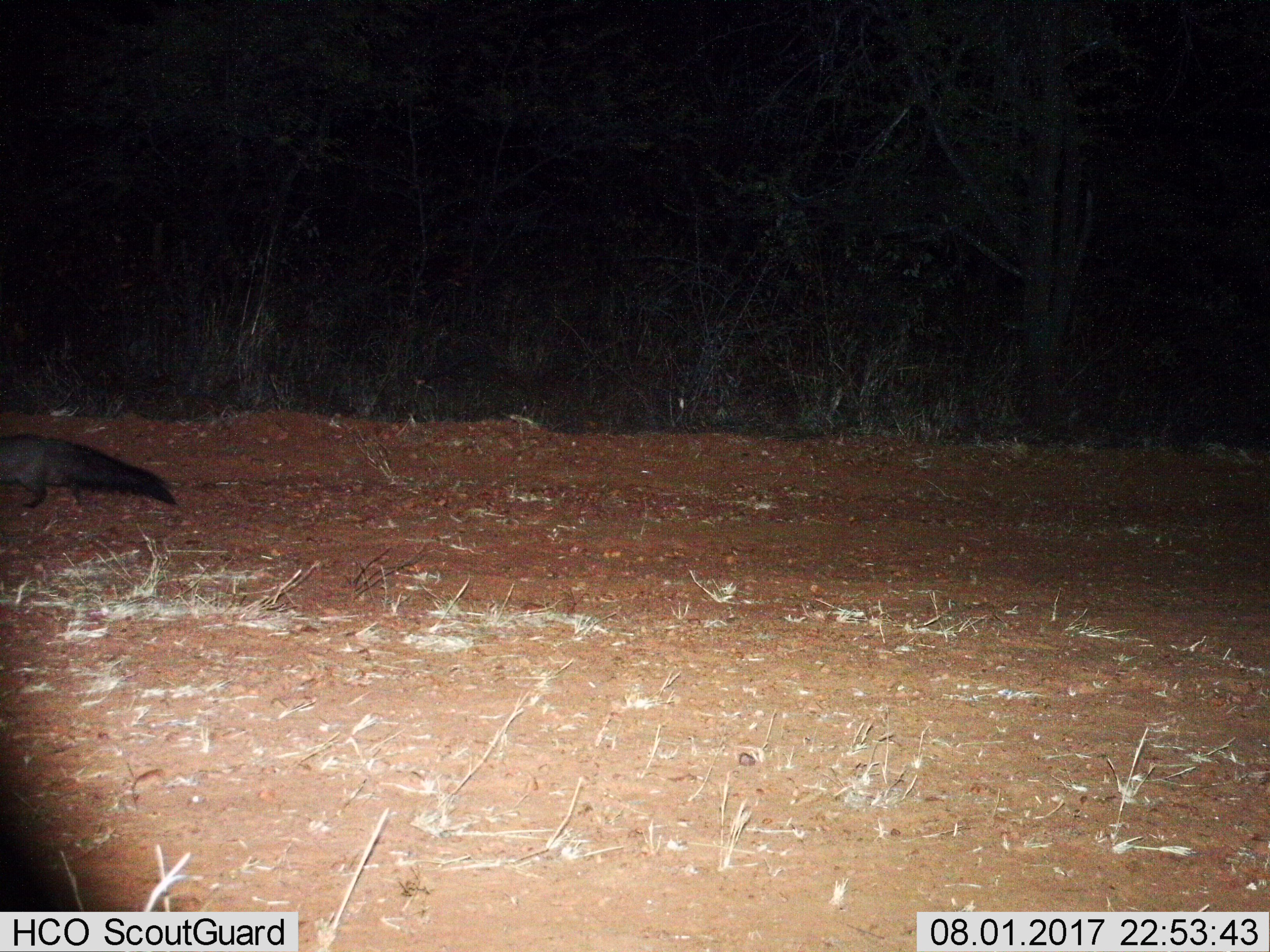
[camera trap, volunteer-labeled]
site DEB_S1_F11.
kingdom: Animalia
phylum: Chordata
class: Mammalia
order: Carnivora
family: Herpestidae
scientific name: Herpestidae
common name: mongoose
Mongoose (Herpestidae), count 1. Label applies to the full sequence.